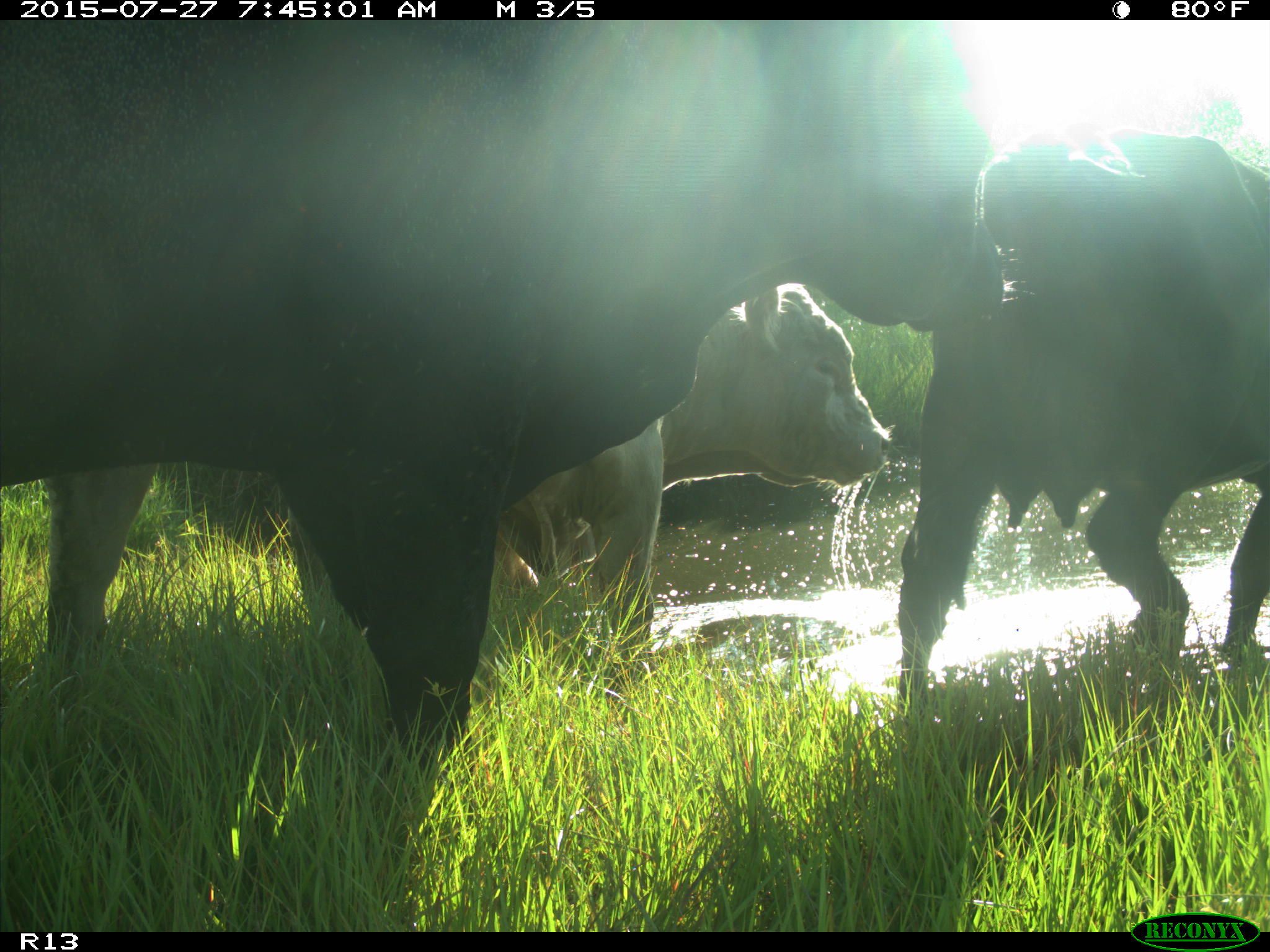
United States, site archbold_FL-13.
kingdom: Animalia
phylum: Chordata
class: Mammalia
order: Artiodactyla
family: Bovidae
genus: Bos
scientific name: Bos taurus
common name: domestic cow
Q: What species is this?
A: Bos taurus (domestic cow).